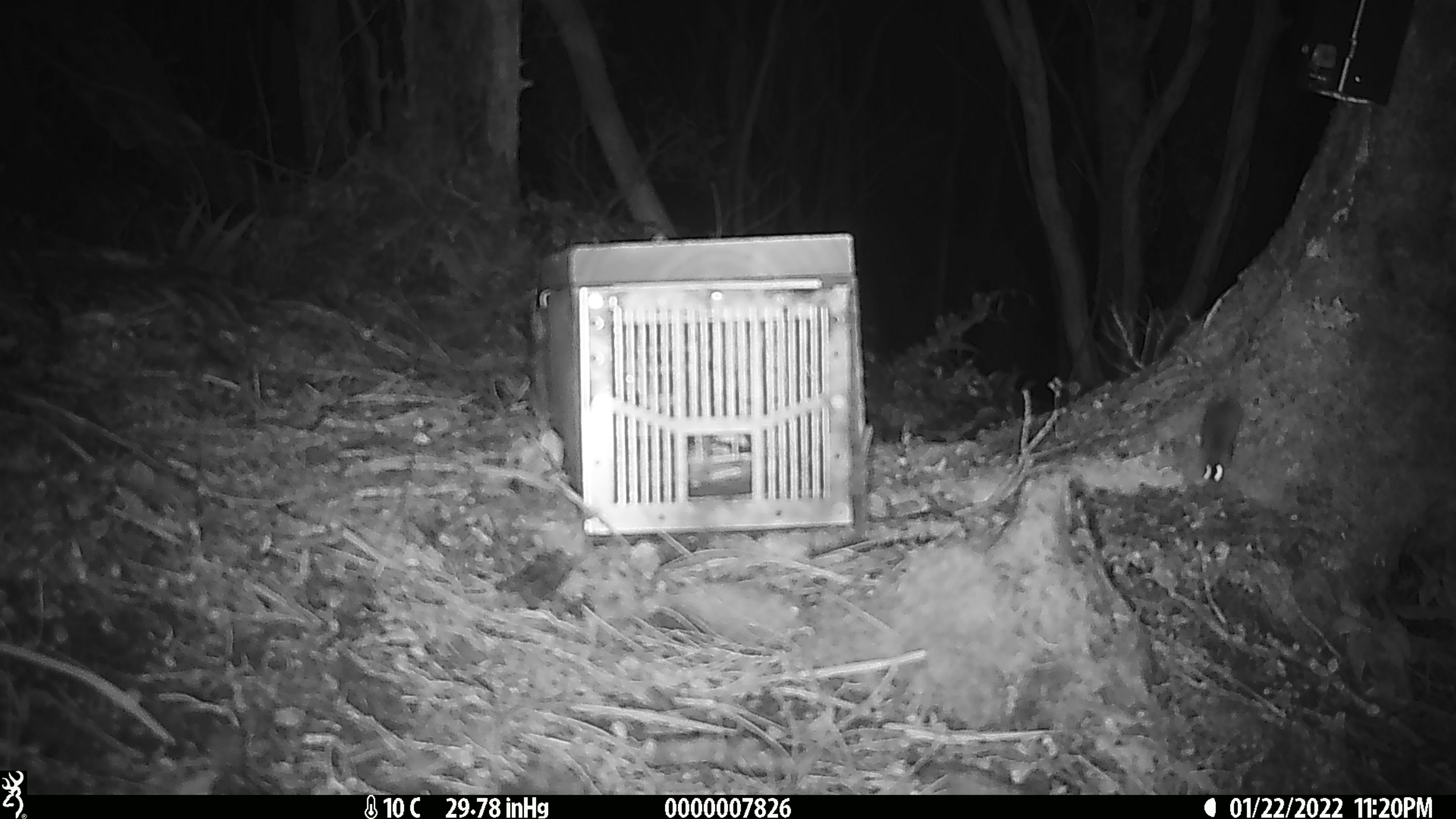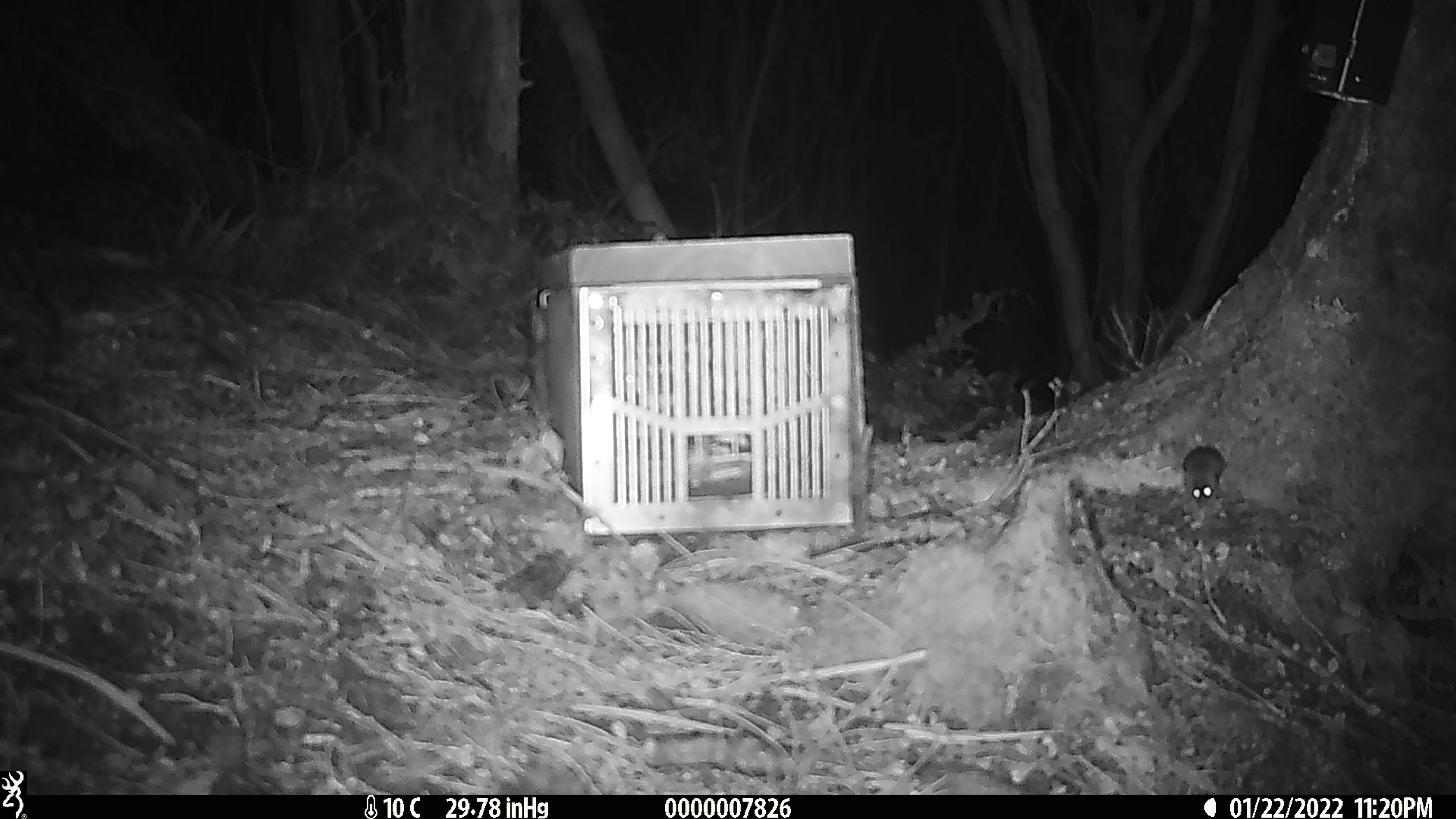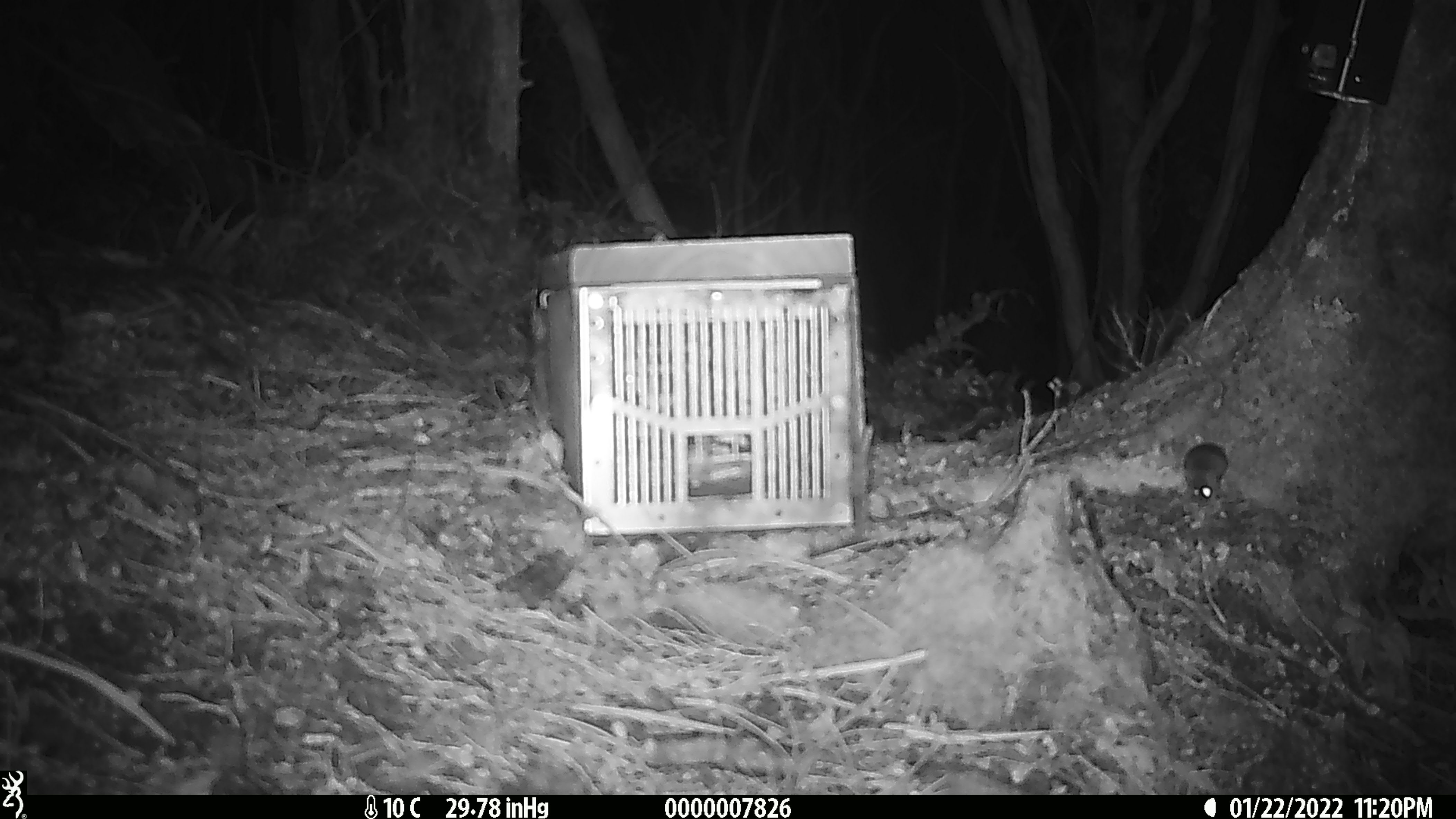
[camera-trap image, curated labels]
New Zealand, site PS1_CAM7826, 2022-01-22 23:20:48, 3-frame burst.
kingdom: Animalia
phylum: Chordata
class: Mammalia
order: Rodentia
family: Muridae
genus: Mus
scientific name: Mus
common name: mouse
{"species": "mouse (Mus)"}